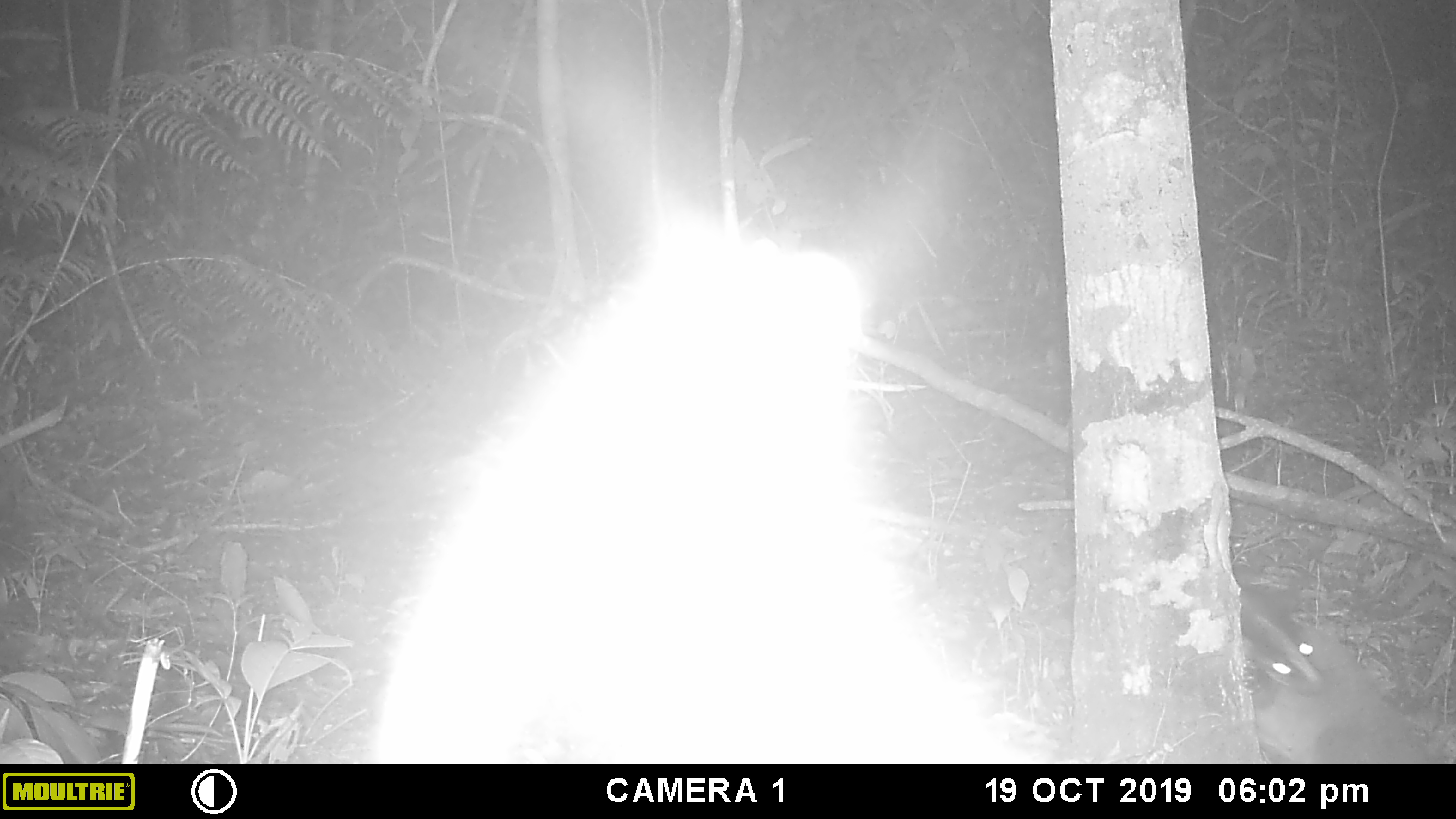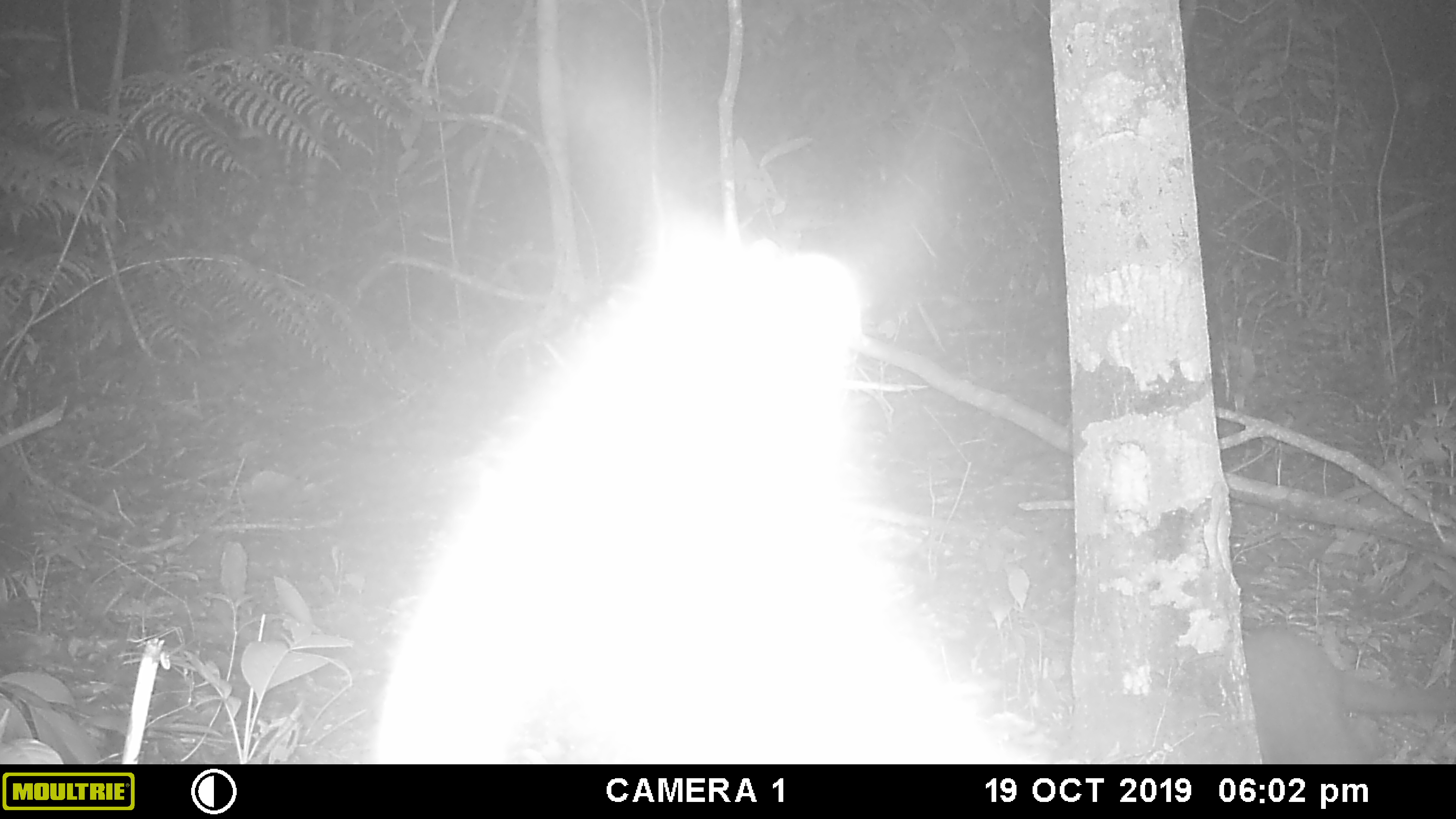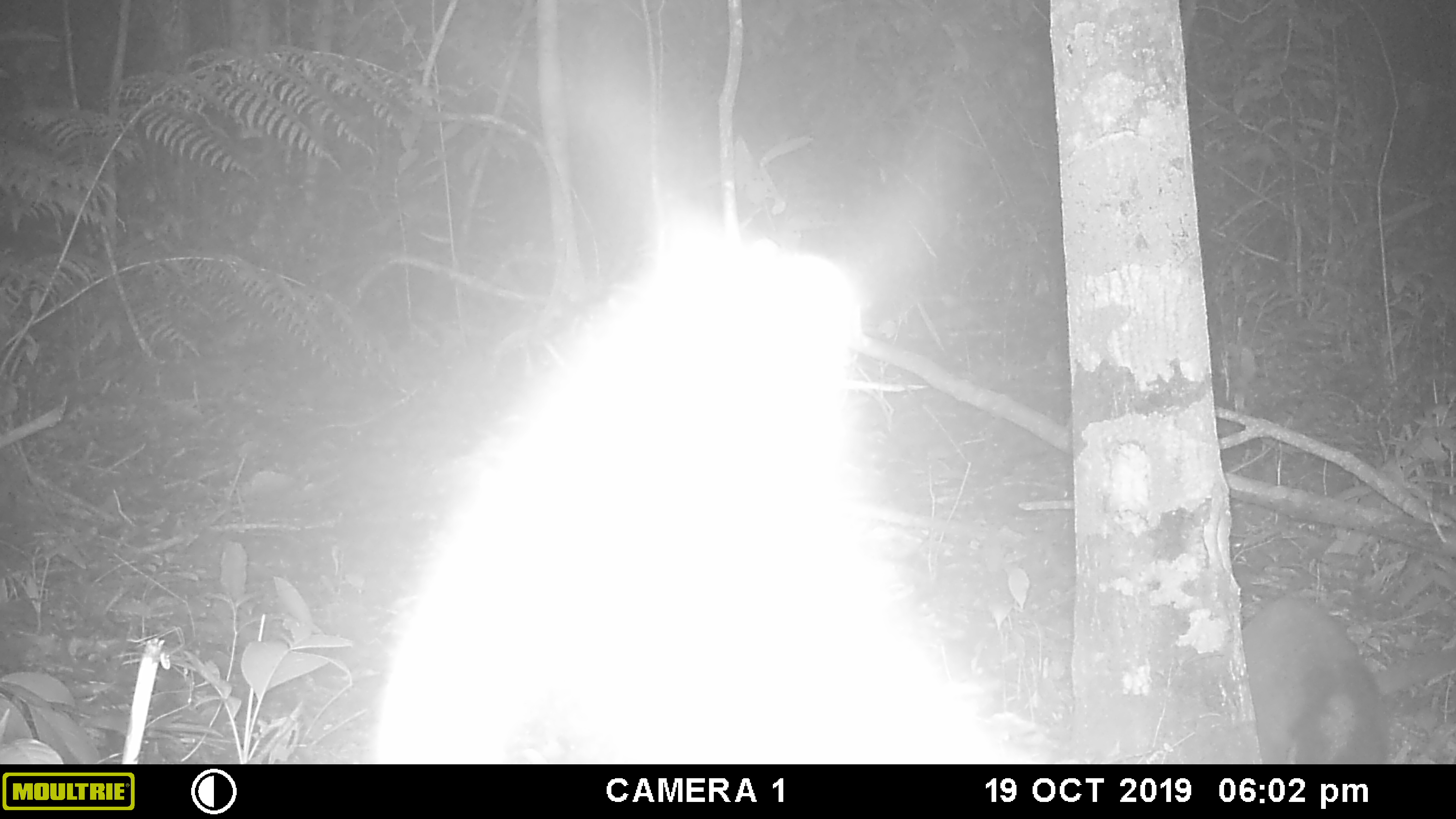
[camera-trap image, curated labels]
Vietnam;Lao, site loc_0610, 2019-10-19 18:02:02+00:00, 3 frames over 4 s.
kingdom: Animalia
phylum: Chordata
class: Mammalia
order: Carnivora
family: Viverridae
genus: Paguma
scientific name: Paguma larvata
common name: masked palm civet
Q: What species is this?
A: Masked palm civet (Paguma larvata).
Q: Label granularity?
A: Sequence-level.